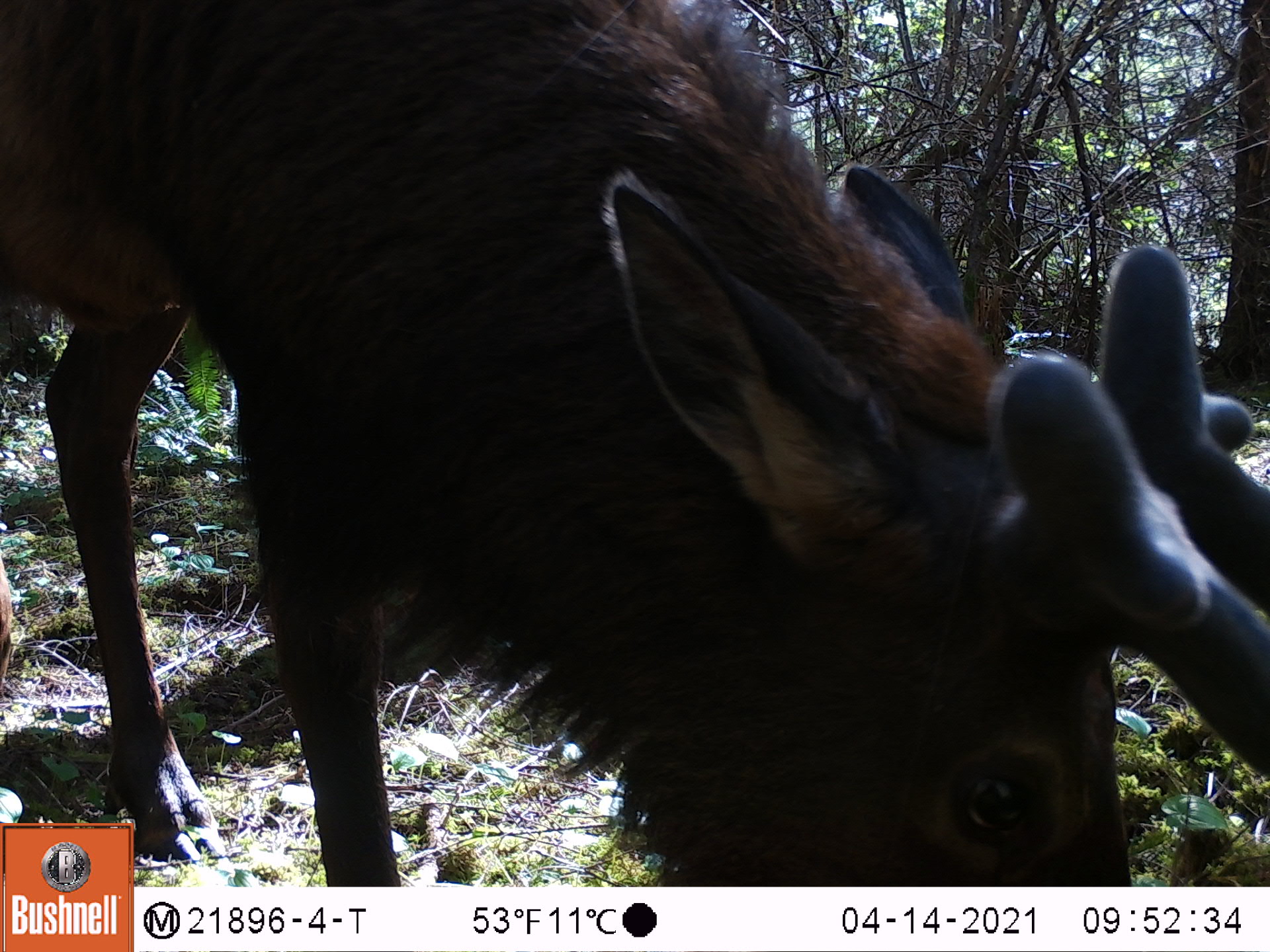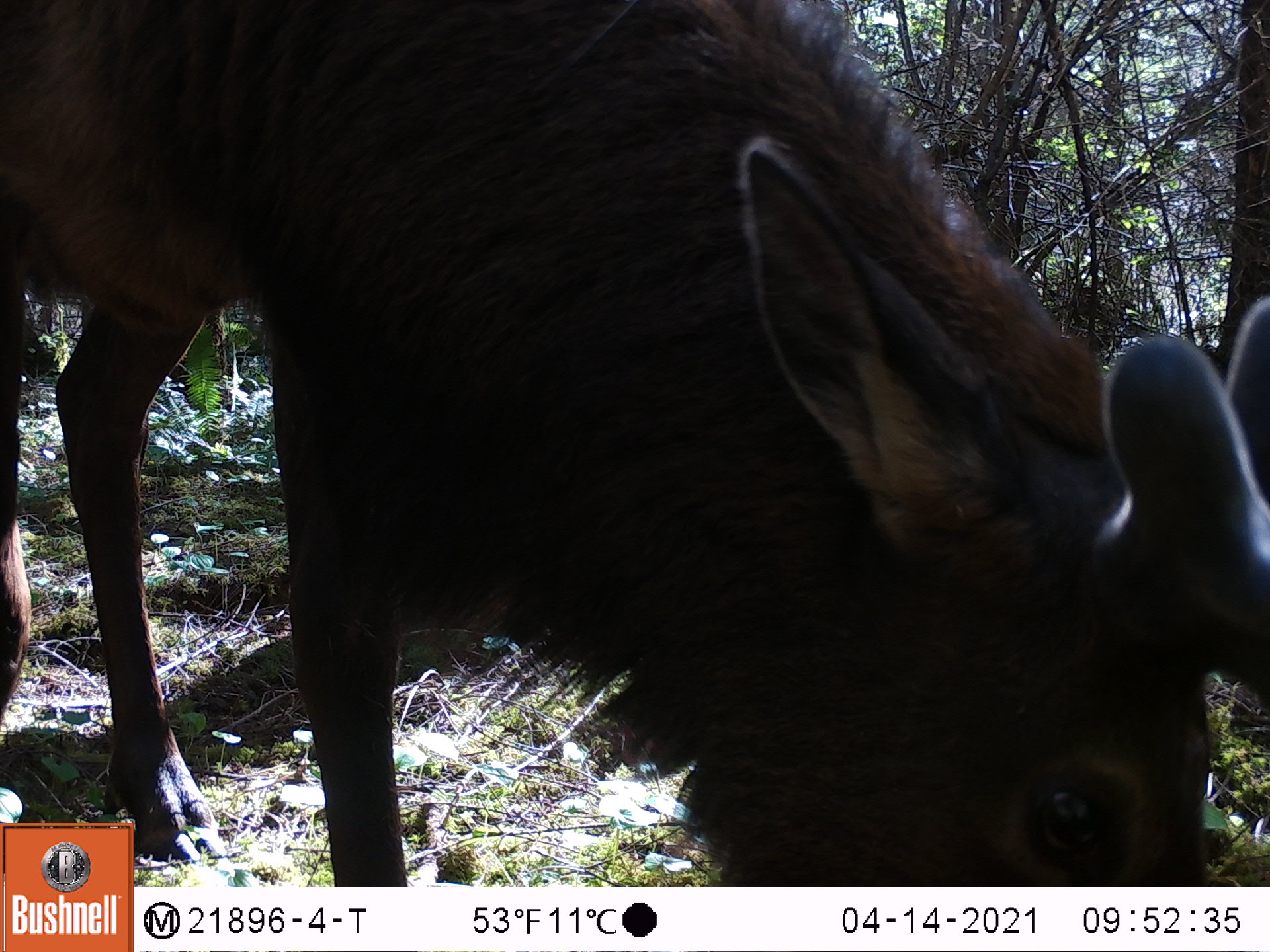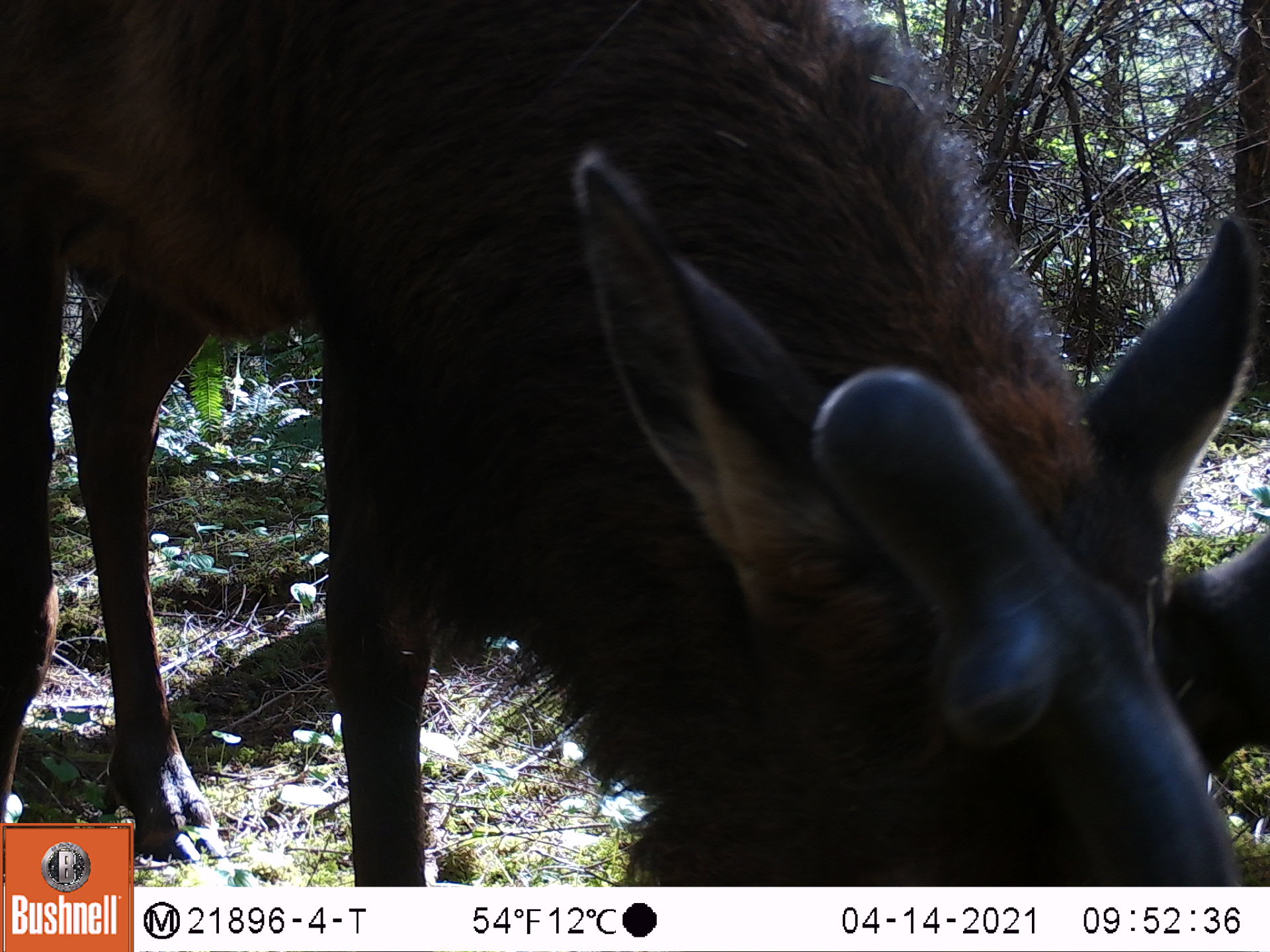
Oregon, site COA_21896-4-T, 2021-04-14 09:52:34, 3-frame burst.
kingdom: Animalia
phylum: Chordata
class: Mammalia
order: Artiodactyla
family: Cervidae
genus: Cervus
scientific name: Cervus canadensis roosevelti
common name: roosevelt elk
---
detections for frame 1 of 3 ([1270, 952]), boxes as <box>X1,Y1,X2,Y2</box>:
roosevelt elk: <box>133,1,1263,886</box>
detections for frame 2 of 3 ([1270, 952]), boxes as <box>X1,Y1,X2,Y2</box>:
roosevelt elk: <box>136,0,1264,885</box>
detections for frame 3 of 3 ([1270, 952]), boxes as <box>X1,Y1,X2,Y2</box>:
roosevelt elk: <box>137,0,1264,881</box>